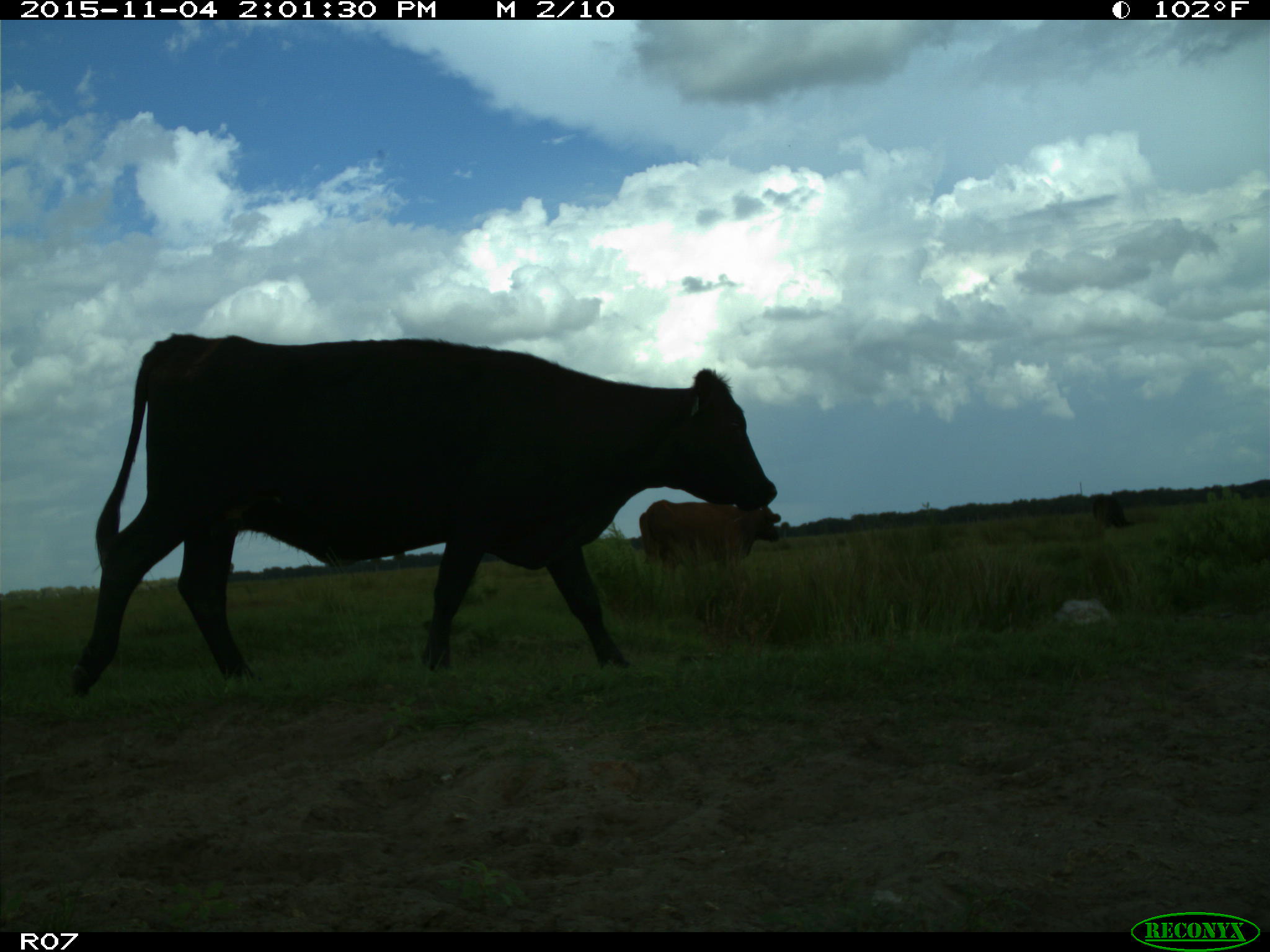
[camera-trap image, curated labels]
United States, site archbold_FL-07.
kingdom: Animalia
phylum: Chordata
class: Mammalia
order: Artiodactyla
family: Bovidae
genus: Bos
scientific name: Bos taurus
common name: domestic cow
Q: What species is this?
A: Bos taurus (domestic cow).